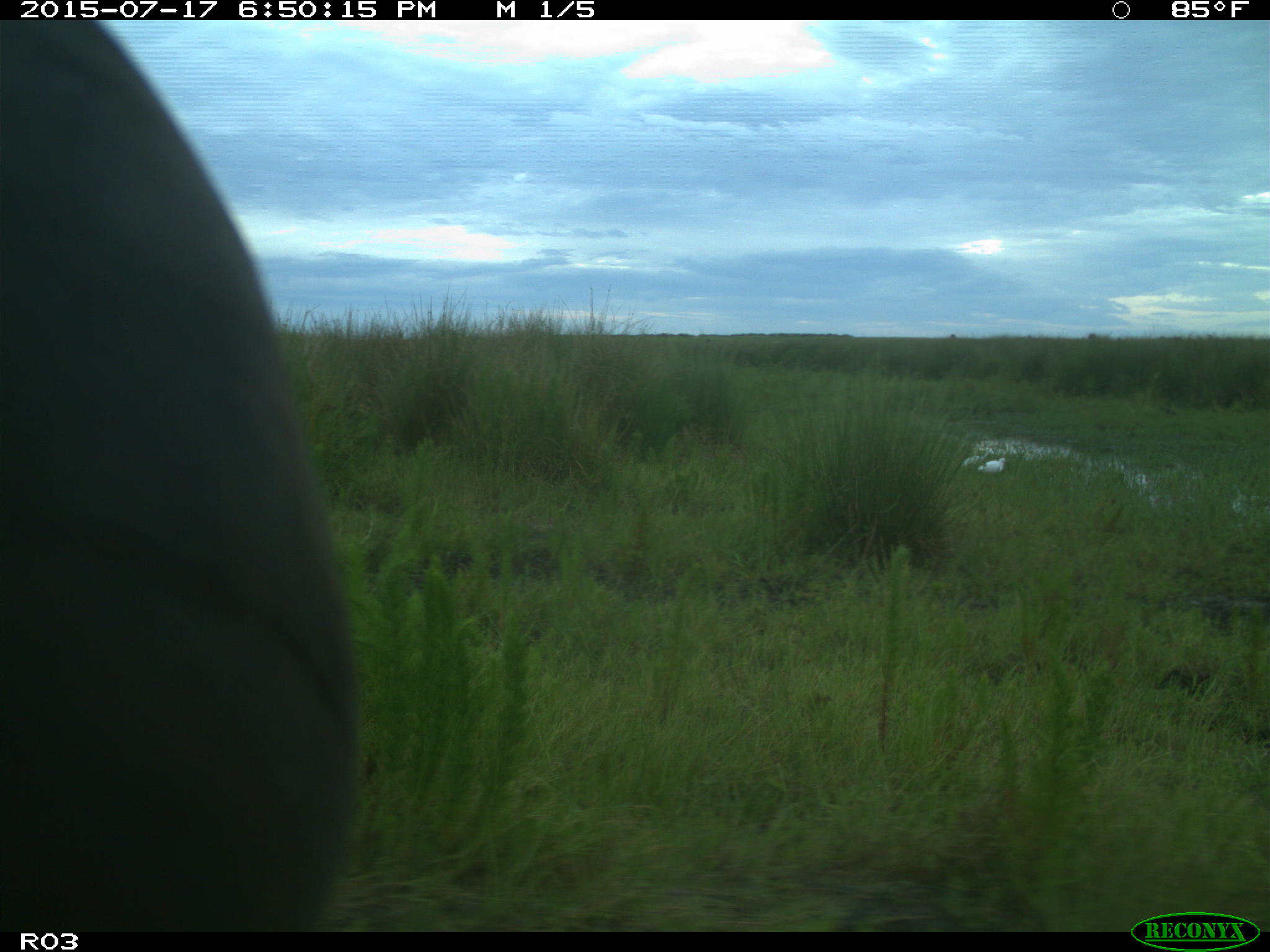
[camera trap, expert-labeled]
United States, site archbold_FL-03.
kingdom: Animalia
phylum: Chordata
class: Mammalia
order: Artiodactyla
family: Bovidae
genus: Bos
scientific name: Bos taurus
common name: domestic cow